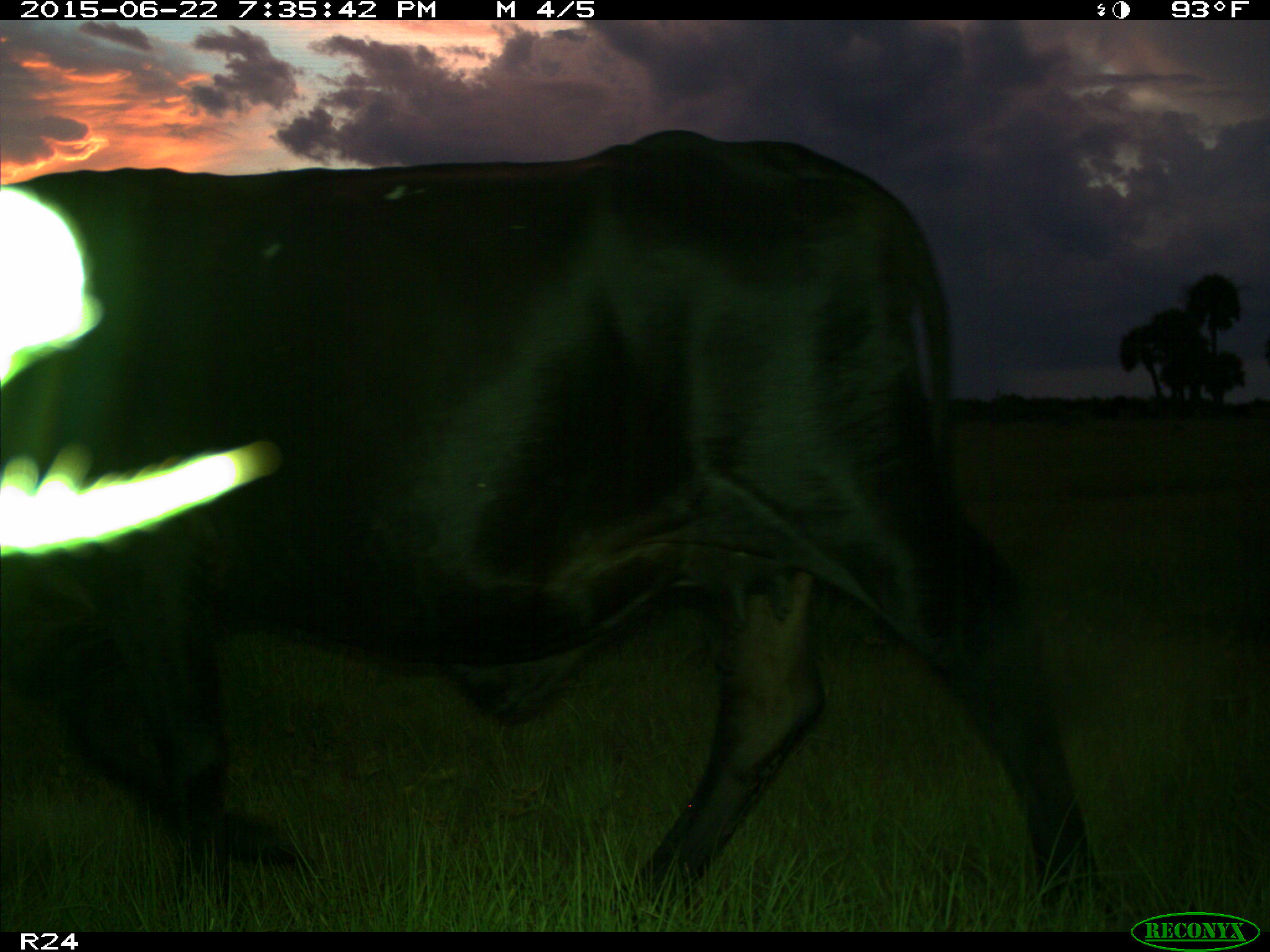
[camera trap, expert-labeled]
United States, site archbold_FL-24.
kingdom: Animalia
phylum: Chordata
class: Mammalia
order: Artiodactyla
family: Bovidae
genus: Bos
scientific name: Bos taurus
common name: domestic cow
Bos taurus (domestic cow).